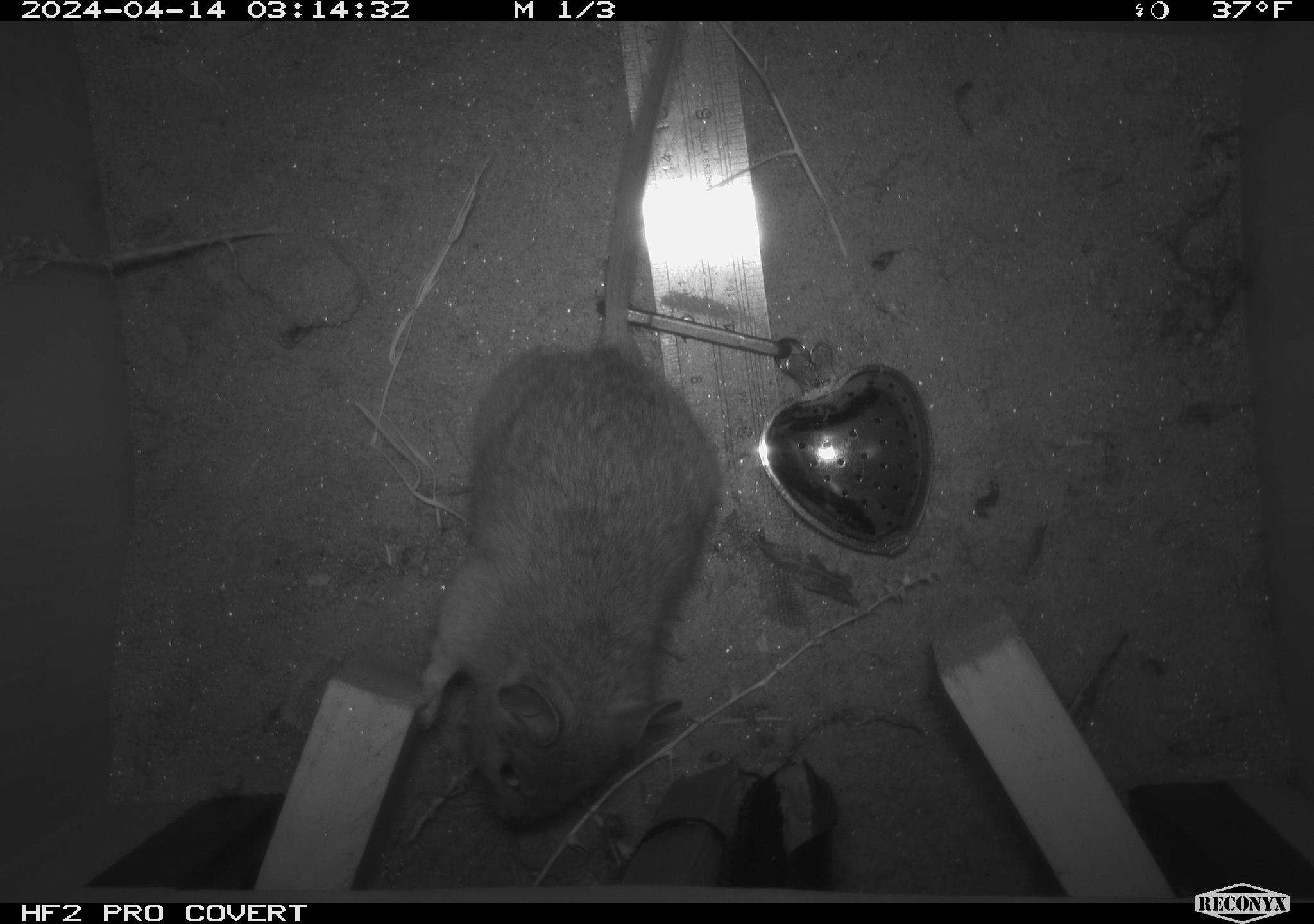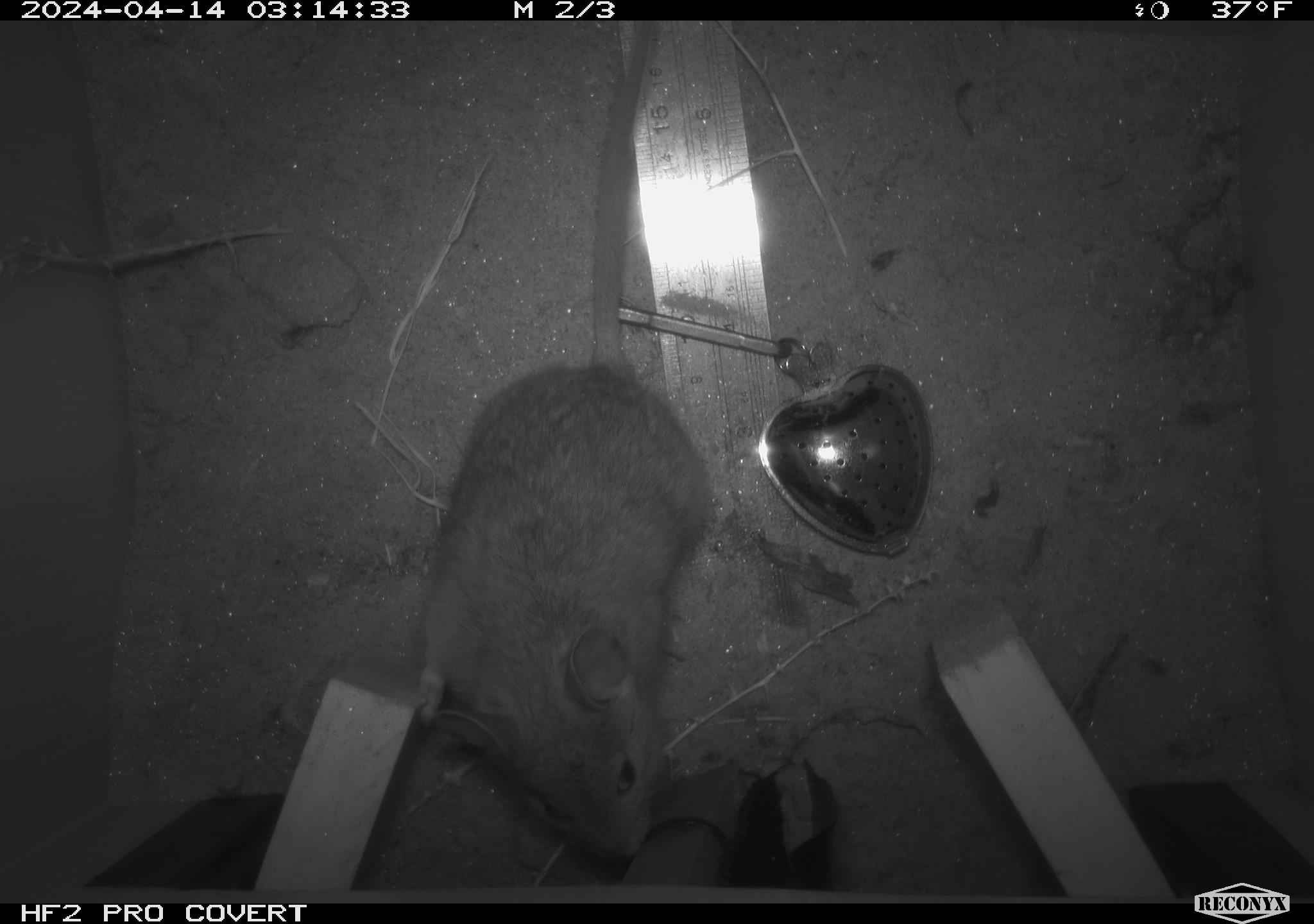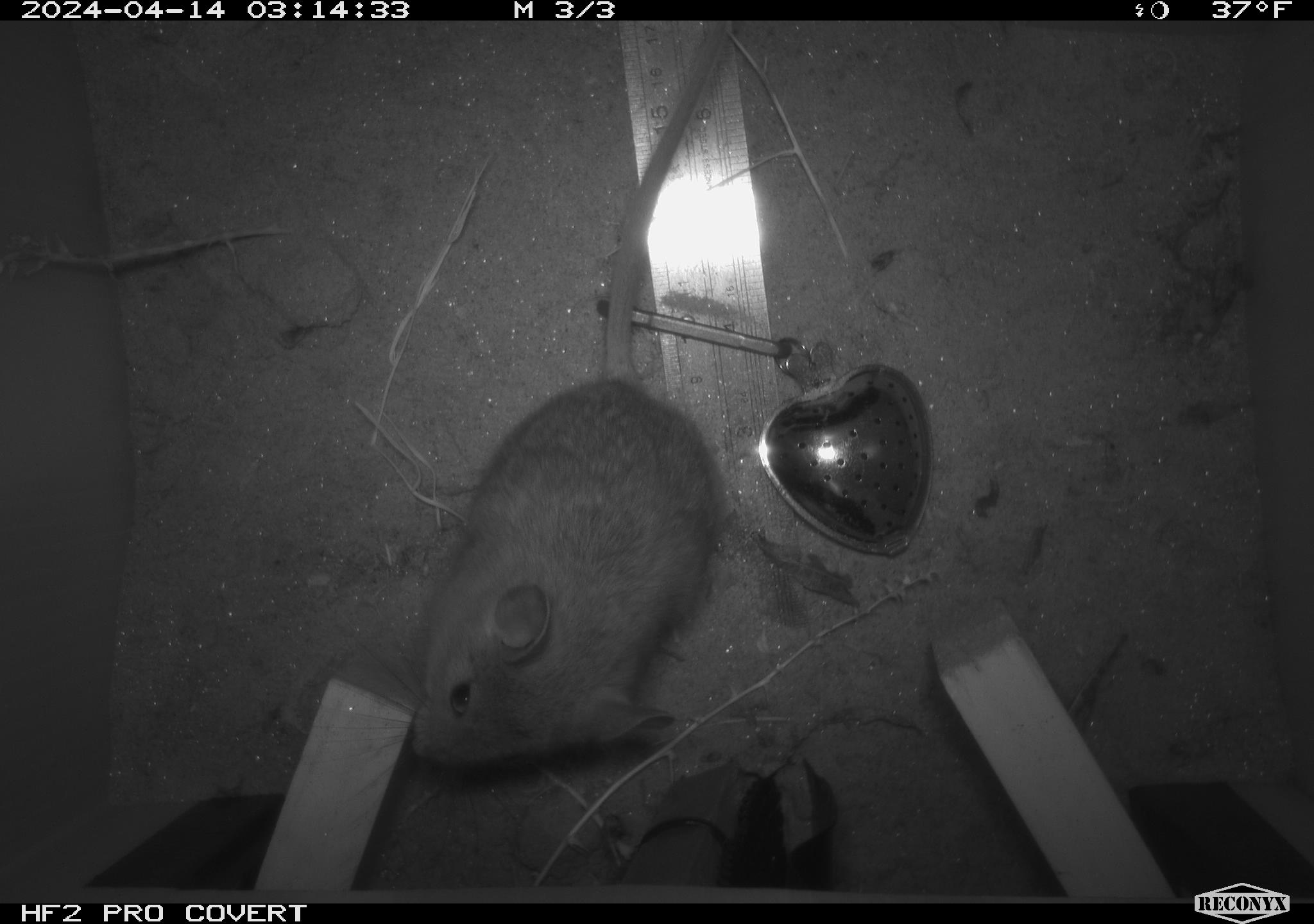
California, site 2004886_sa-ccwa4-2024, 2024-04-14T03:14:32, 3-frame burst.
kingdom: Animalia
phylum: Chordata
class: Mammalia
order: Rodentia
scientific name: Rodentia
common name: woodrat or rat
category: woodrat or rat species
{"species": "woodrat or rat species (woodrat or rat) (Rodentia)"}